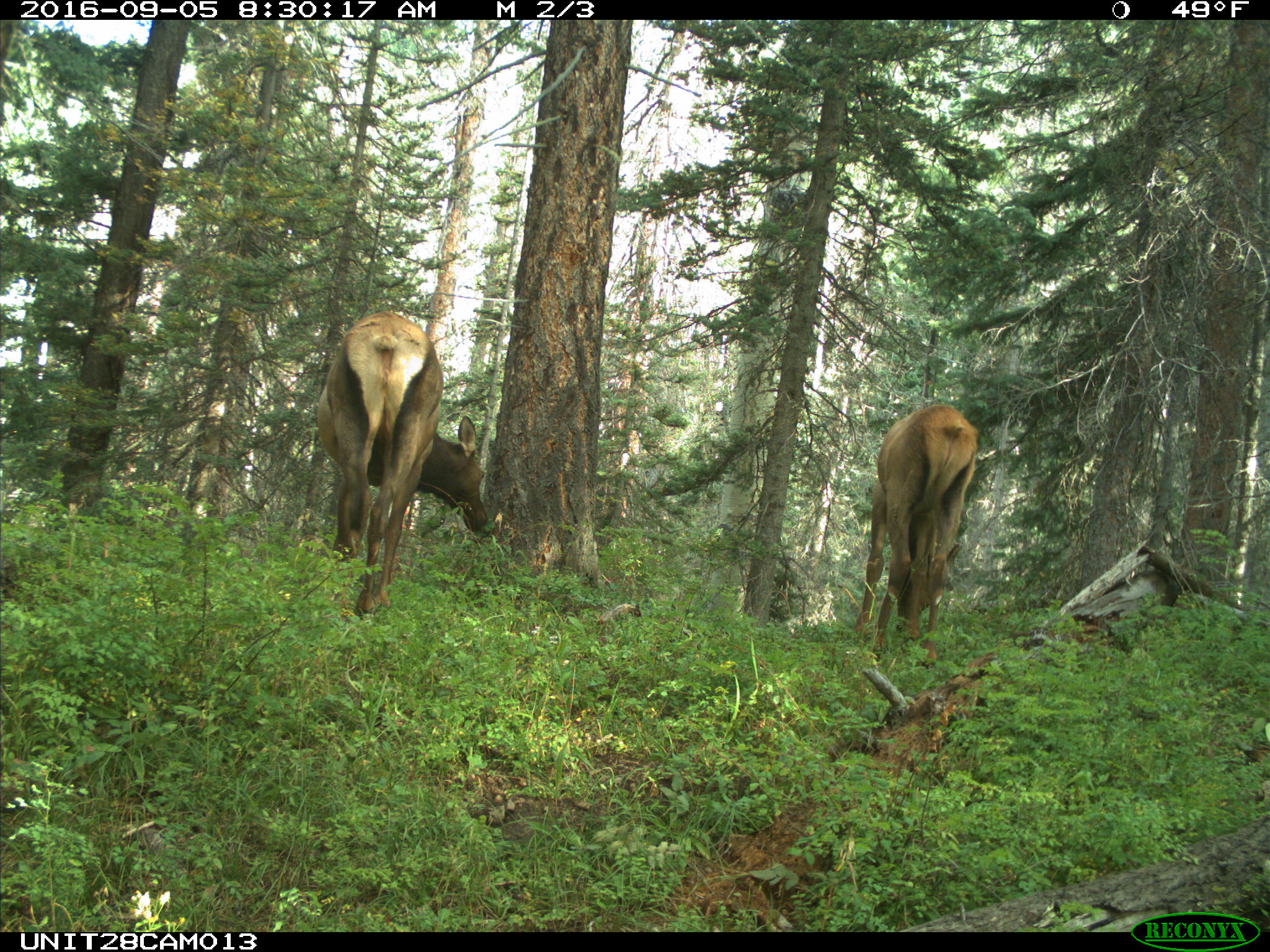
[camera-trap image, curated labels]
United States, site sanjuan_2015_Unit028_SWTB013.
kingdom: Animalia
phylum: Chordata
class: Mammalia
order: Artiodactyla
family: Cervidae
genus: Cervus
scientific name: Cervus elaphus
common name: red deer